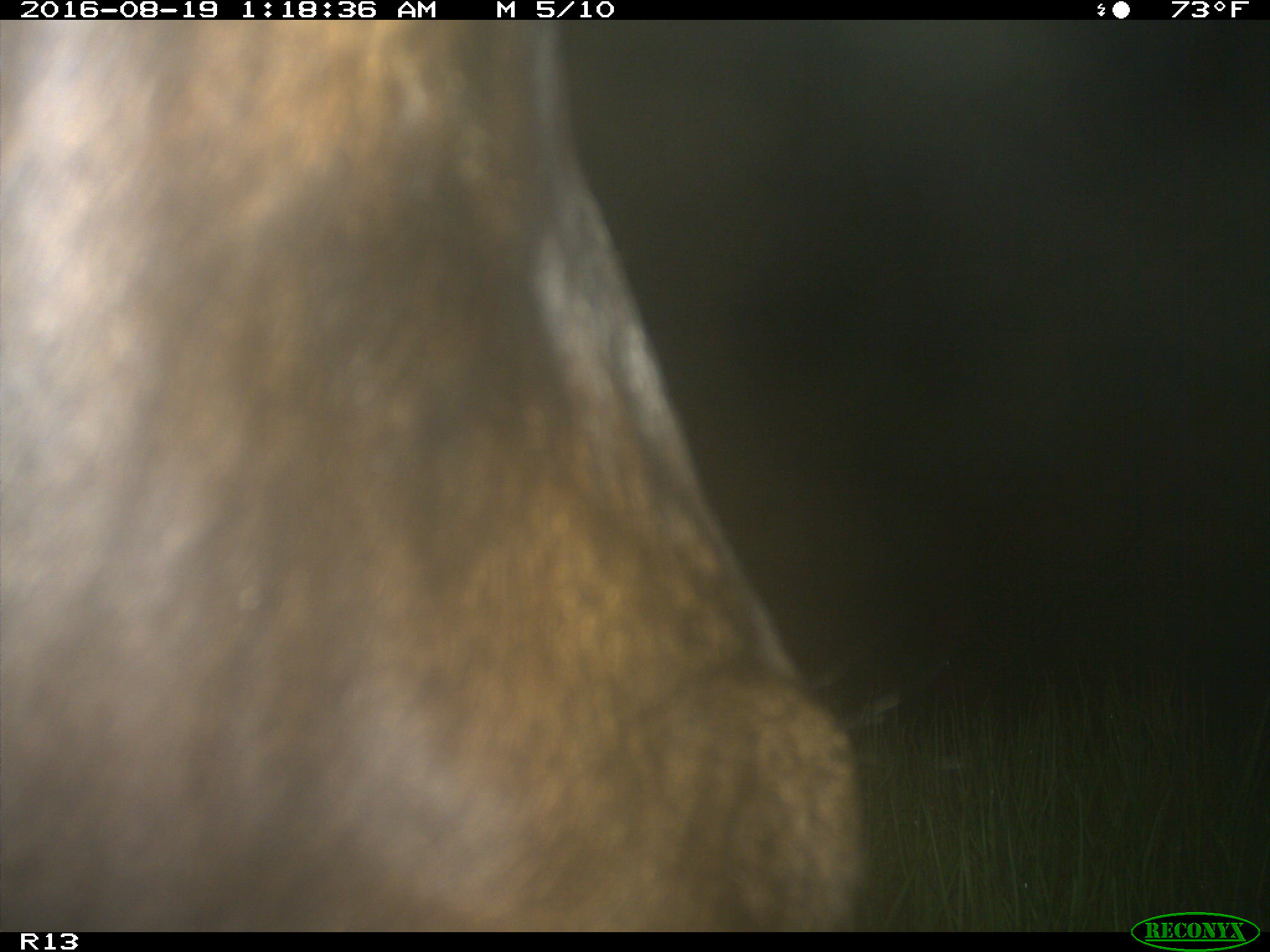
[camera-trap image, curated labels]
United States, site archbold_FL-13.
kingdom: Animalia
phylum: Chordata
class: Mammalia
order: Artiodactyla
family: Bovidae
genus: Bos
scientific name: Bos taurus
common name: domestic cow